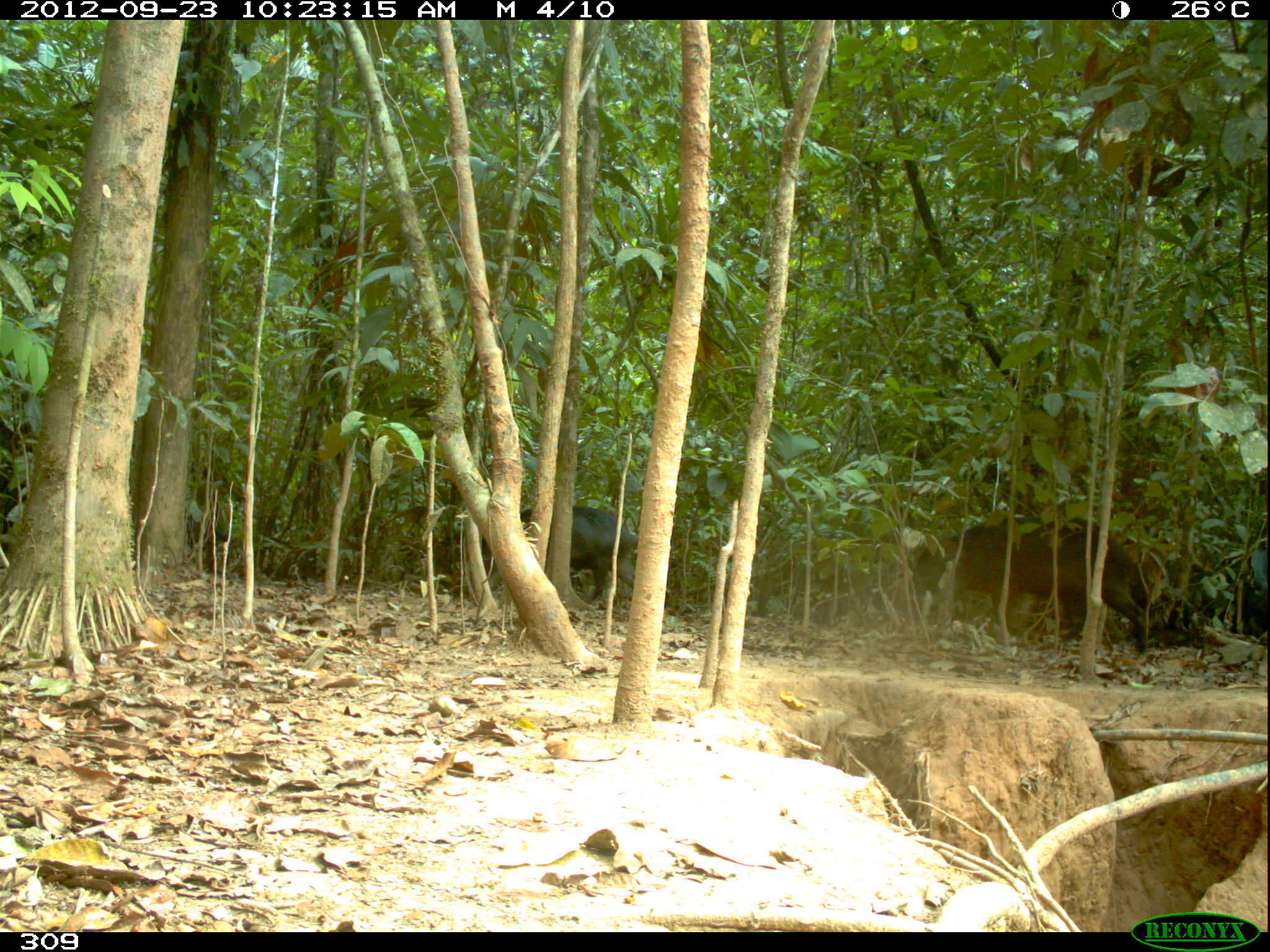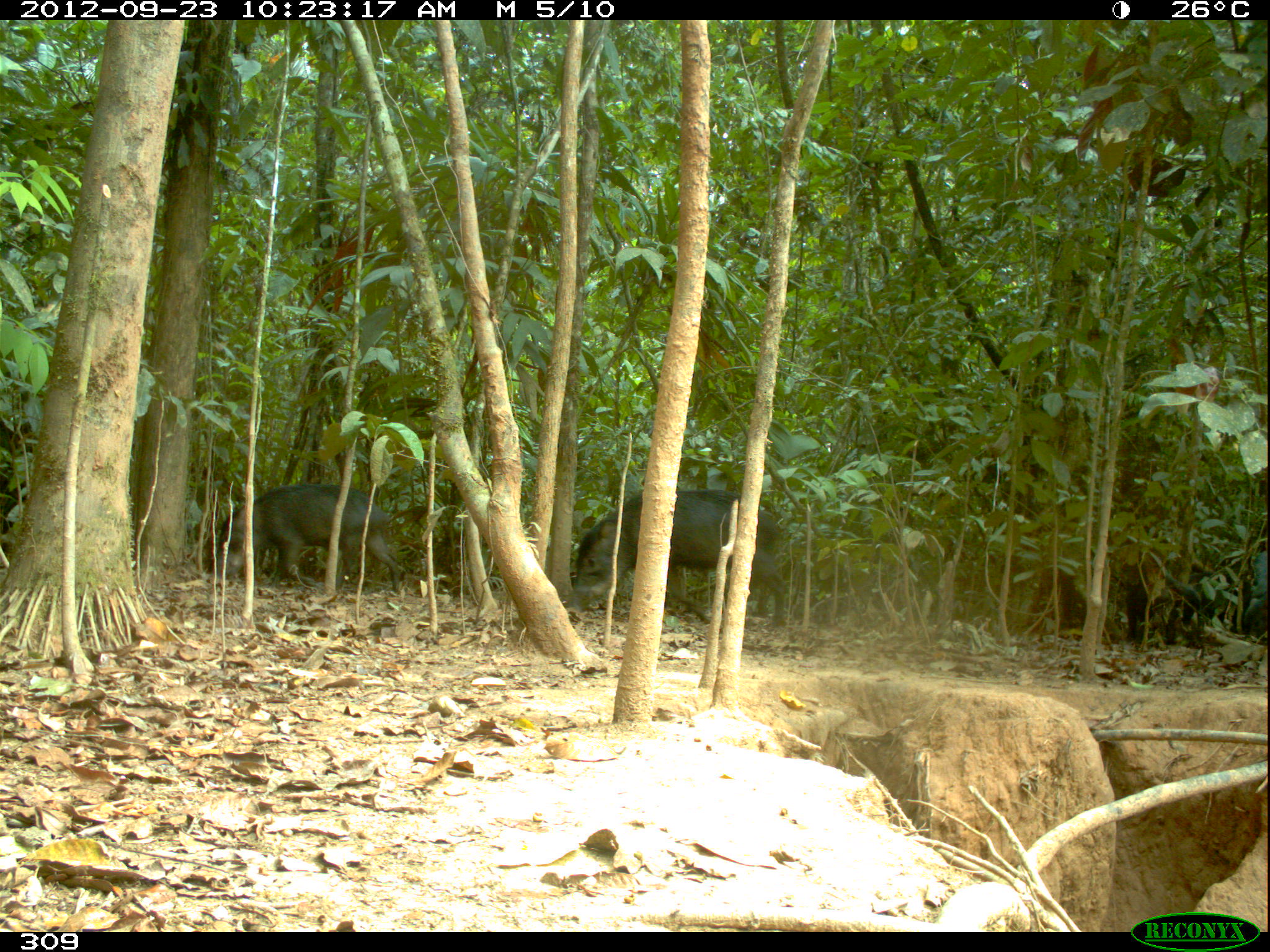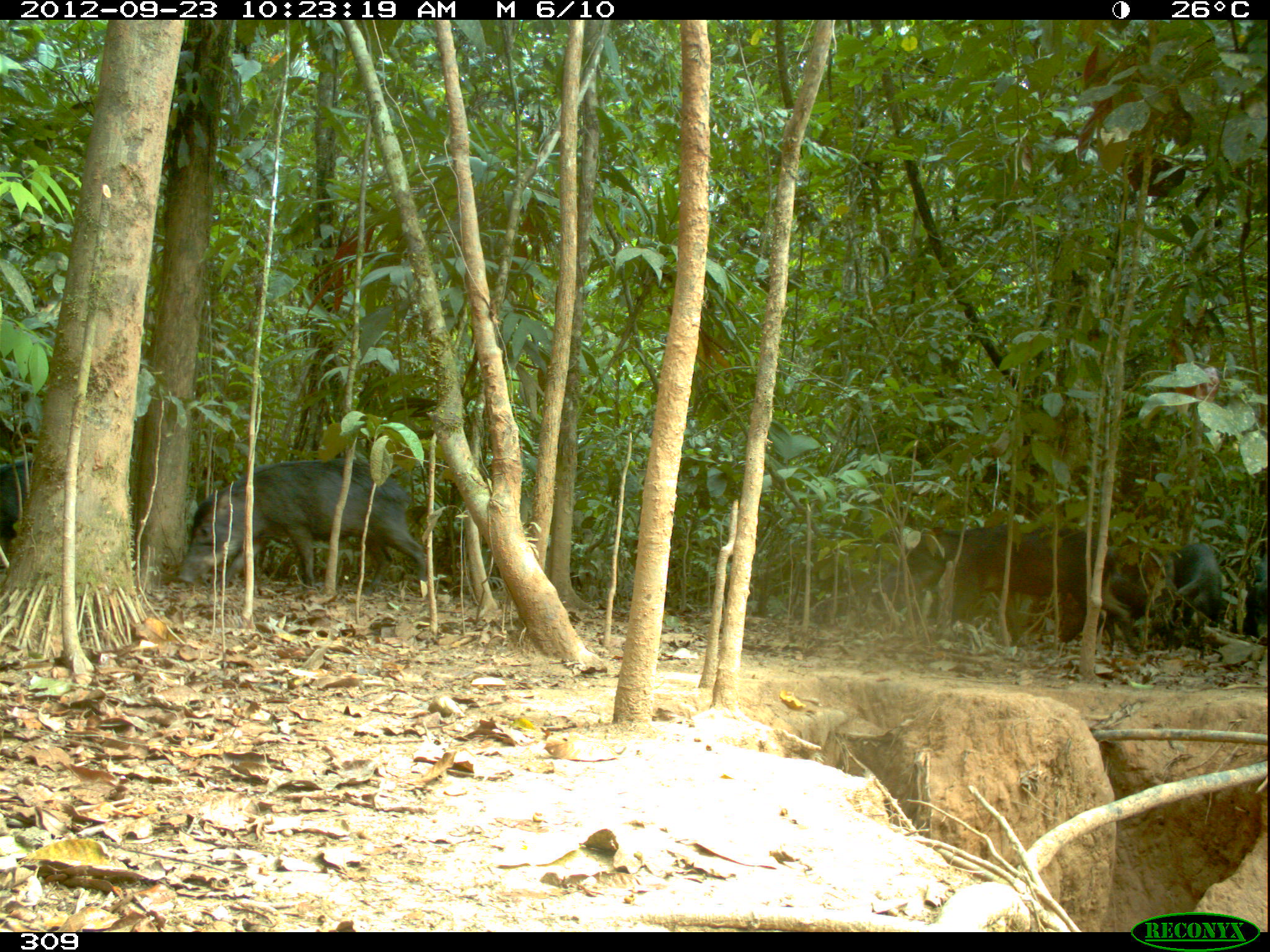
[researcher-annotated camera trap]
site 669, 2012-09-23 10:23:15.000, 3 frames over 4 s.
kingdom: Animalia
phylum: Chordata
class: Mammalia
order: Artiodactyla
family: Tayassuidae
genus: Tayassu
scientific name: Tayassu pecari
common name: white-lipped peccary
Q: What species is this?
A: Tayassu pecari (white-lipped peccary).